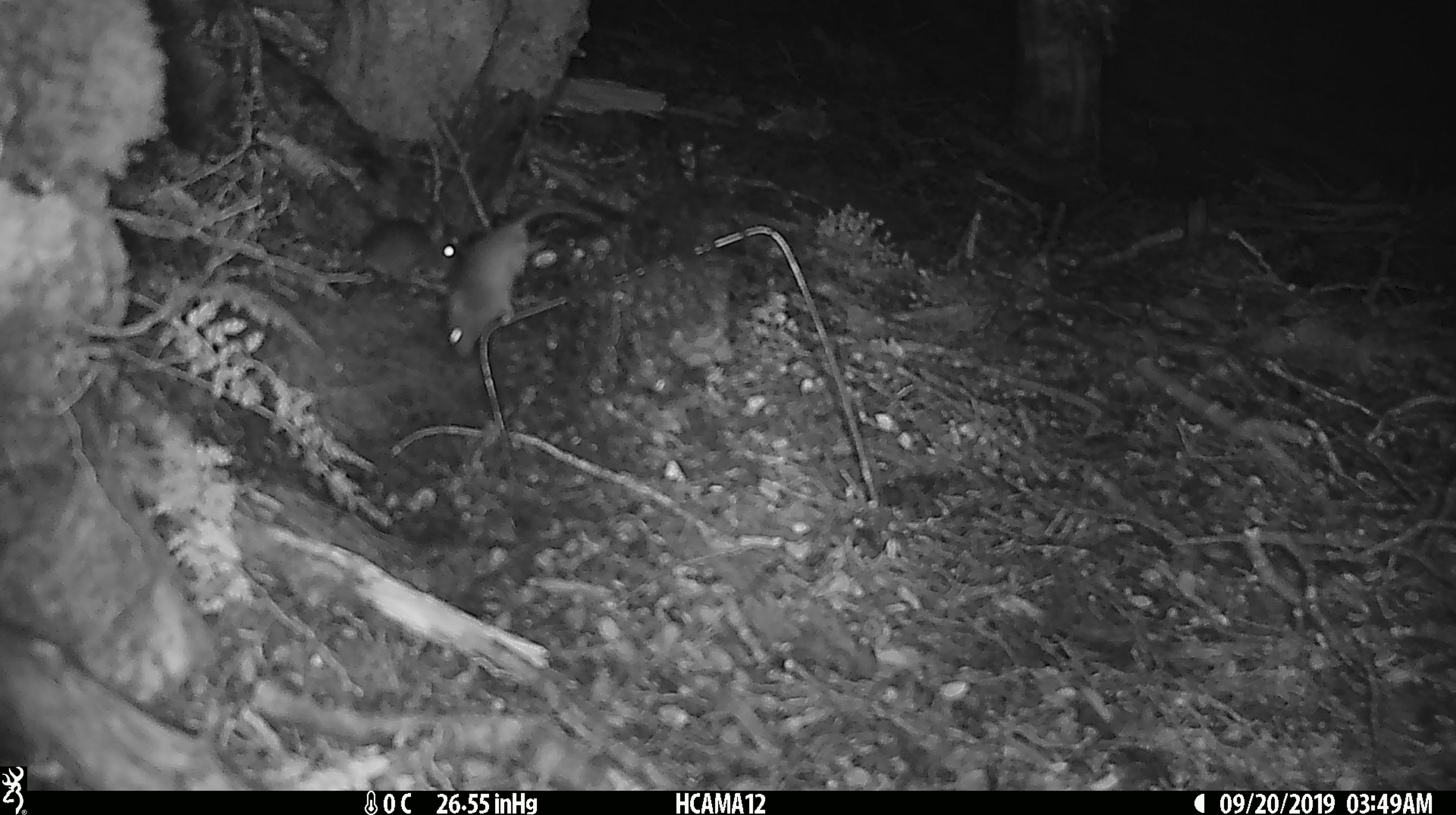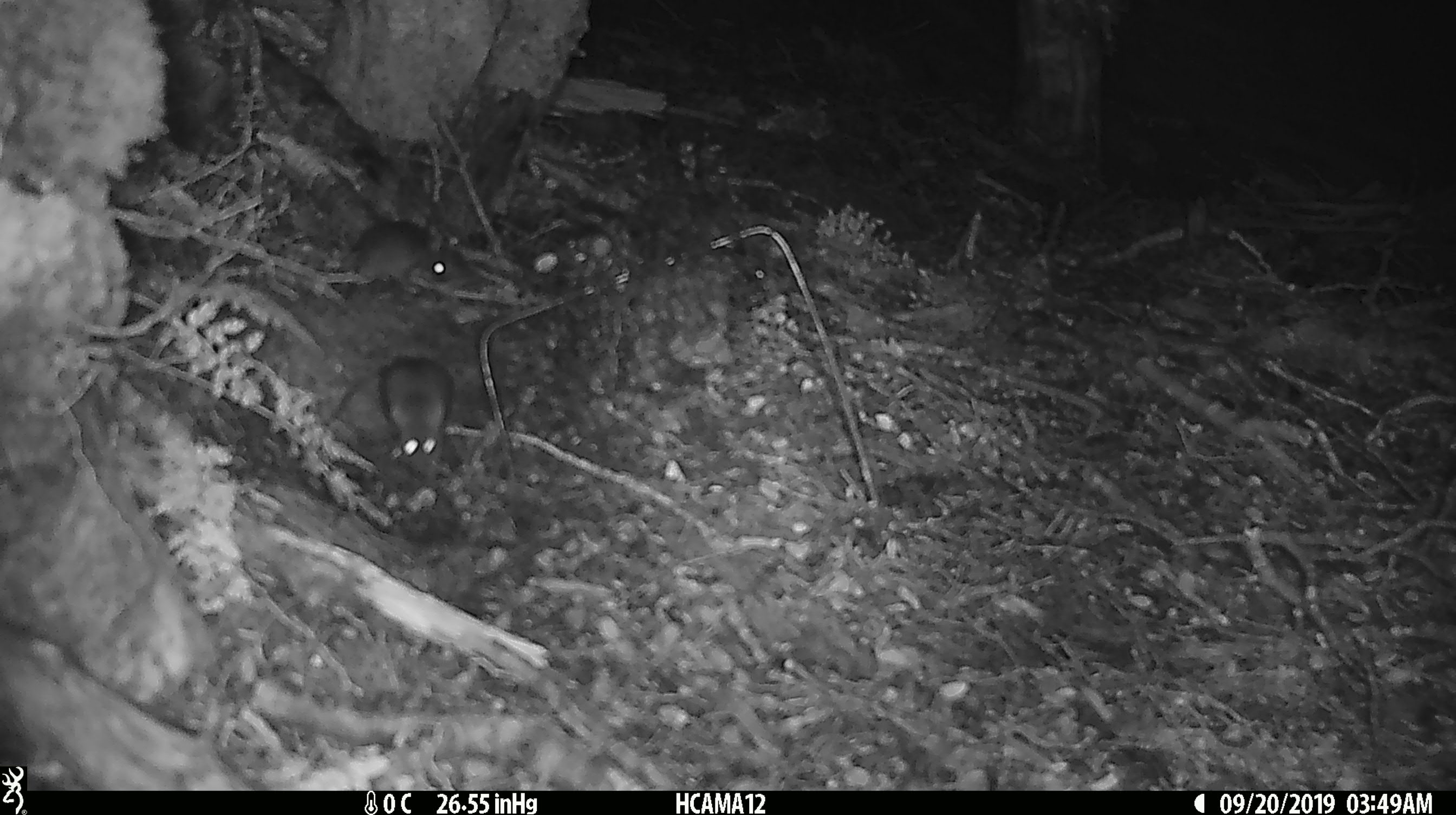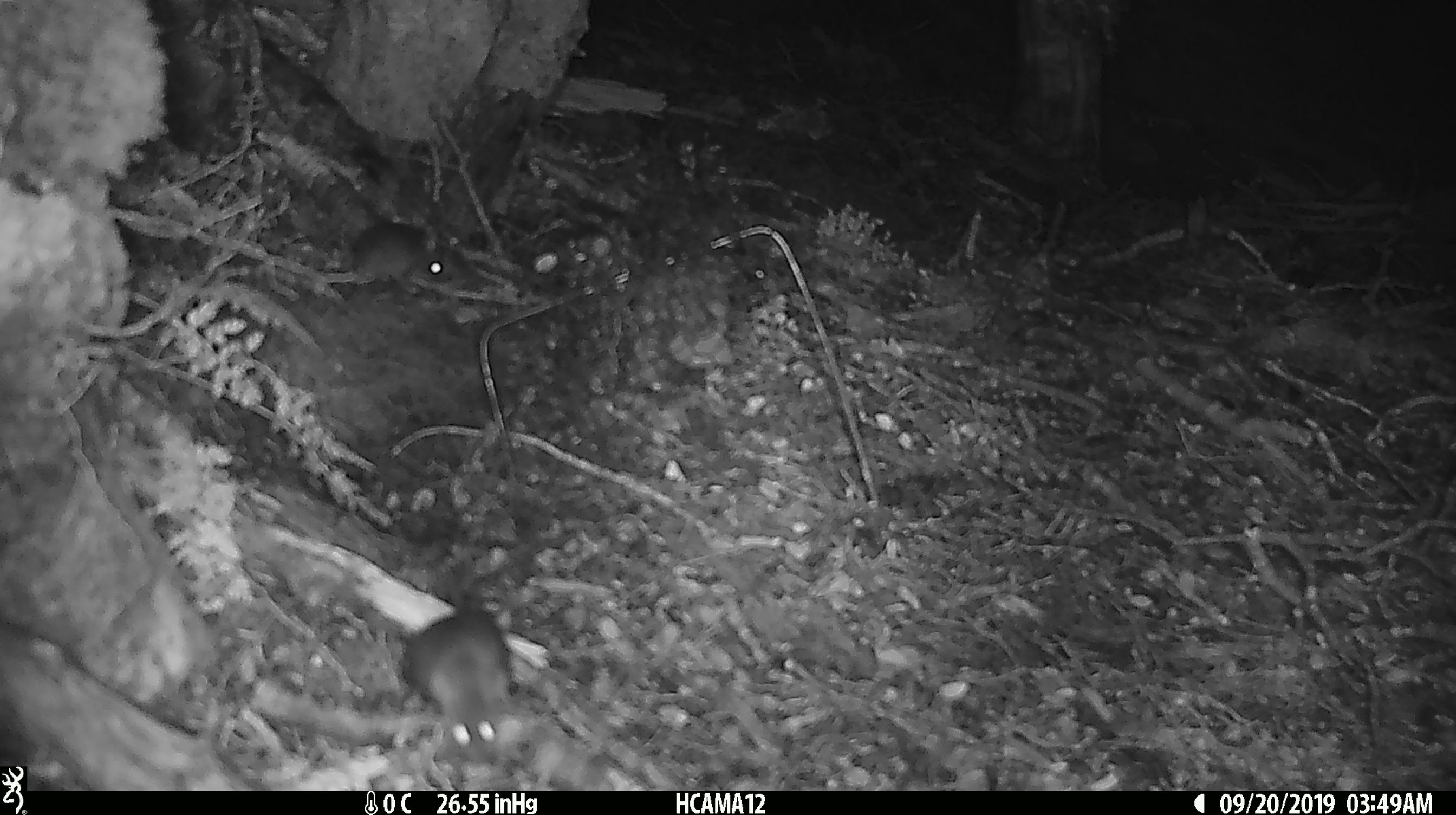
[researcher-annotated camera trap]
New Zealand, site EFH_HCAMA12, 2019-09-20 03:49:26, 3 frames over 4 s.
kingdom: Animalia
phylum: Chordata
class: Mammalia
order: Rodentia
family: Muridae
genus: Mus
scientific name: Mus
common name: mouse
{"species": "mouse (Mus)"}